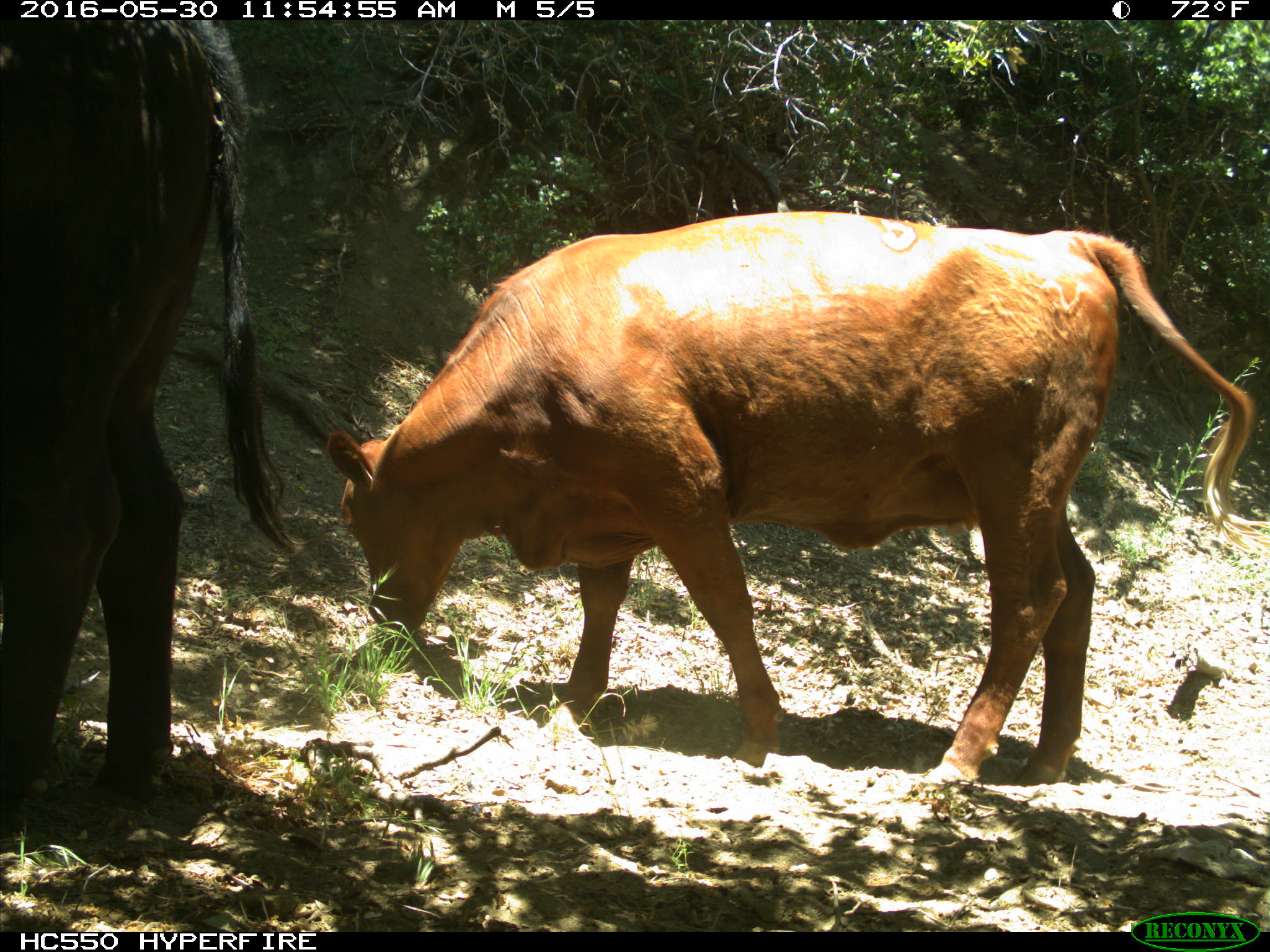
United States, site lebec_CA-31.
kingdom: Animalia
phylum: Chordata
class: Mammalia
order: Artiodactyla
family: Bovidae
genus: Bos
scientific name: Bos taurus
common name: domestic cow